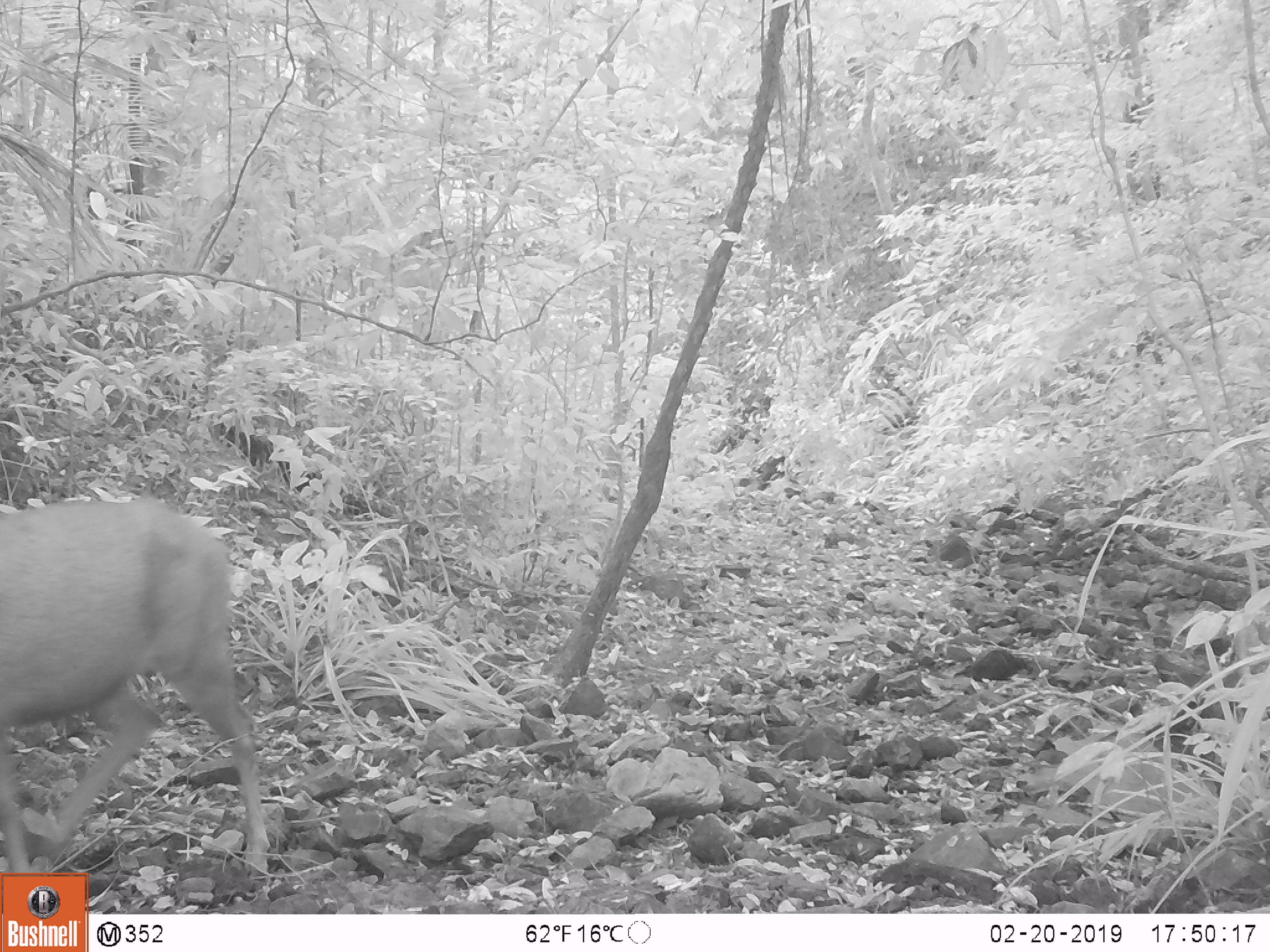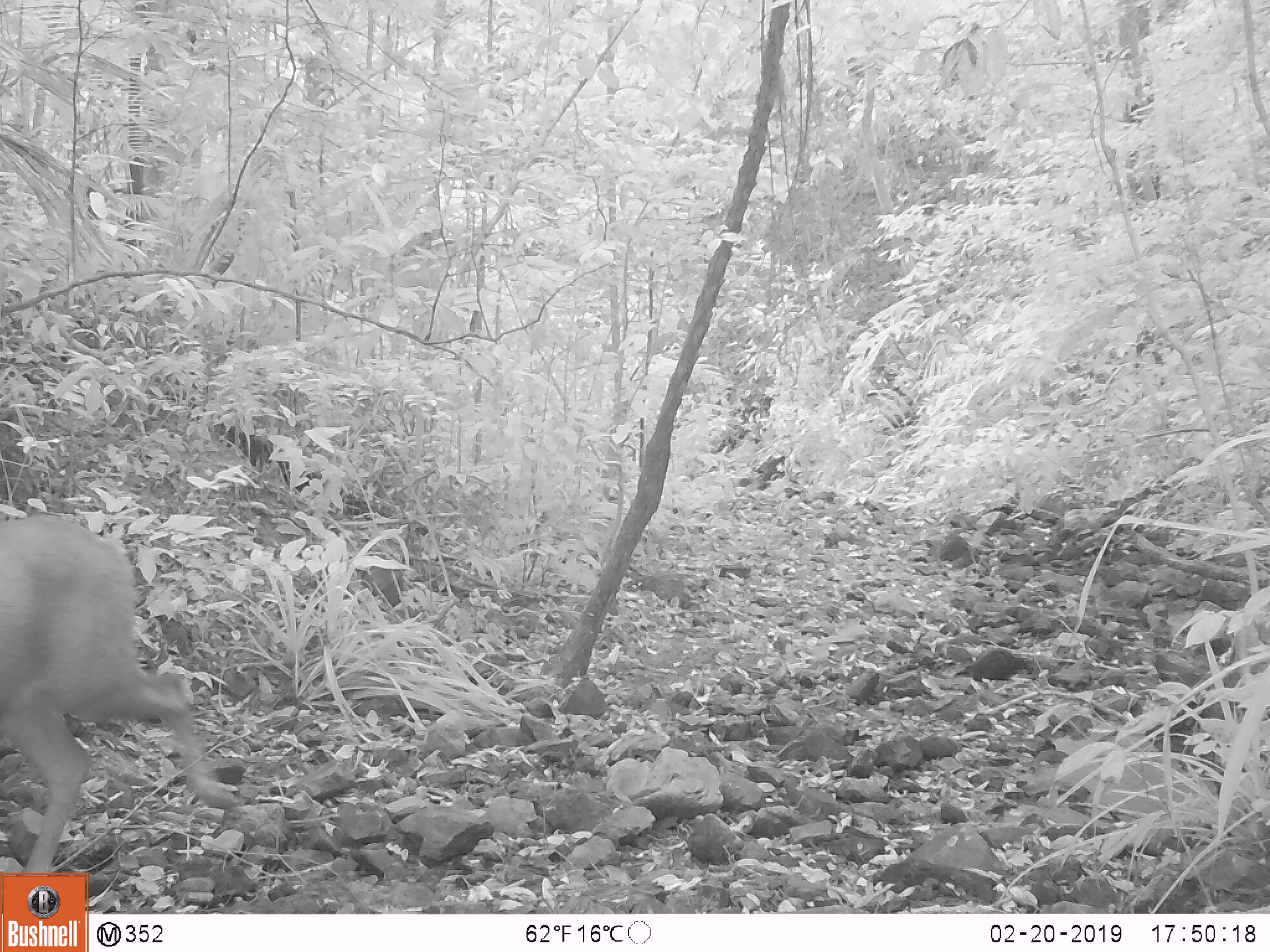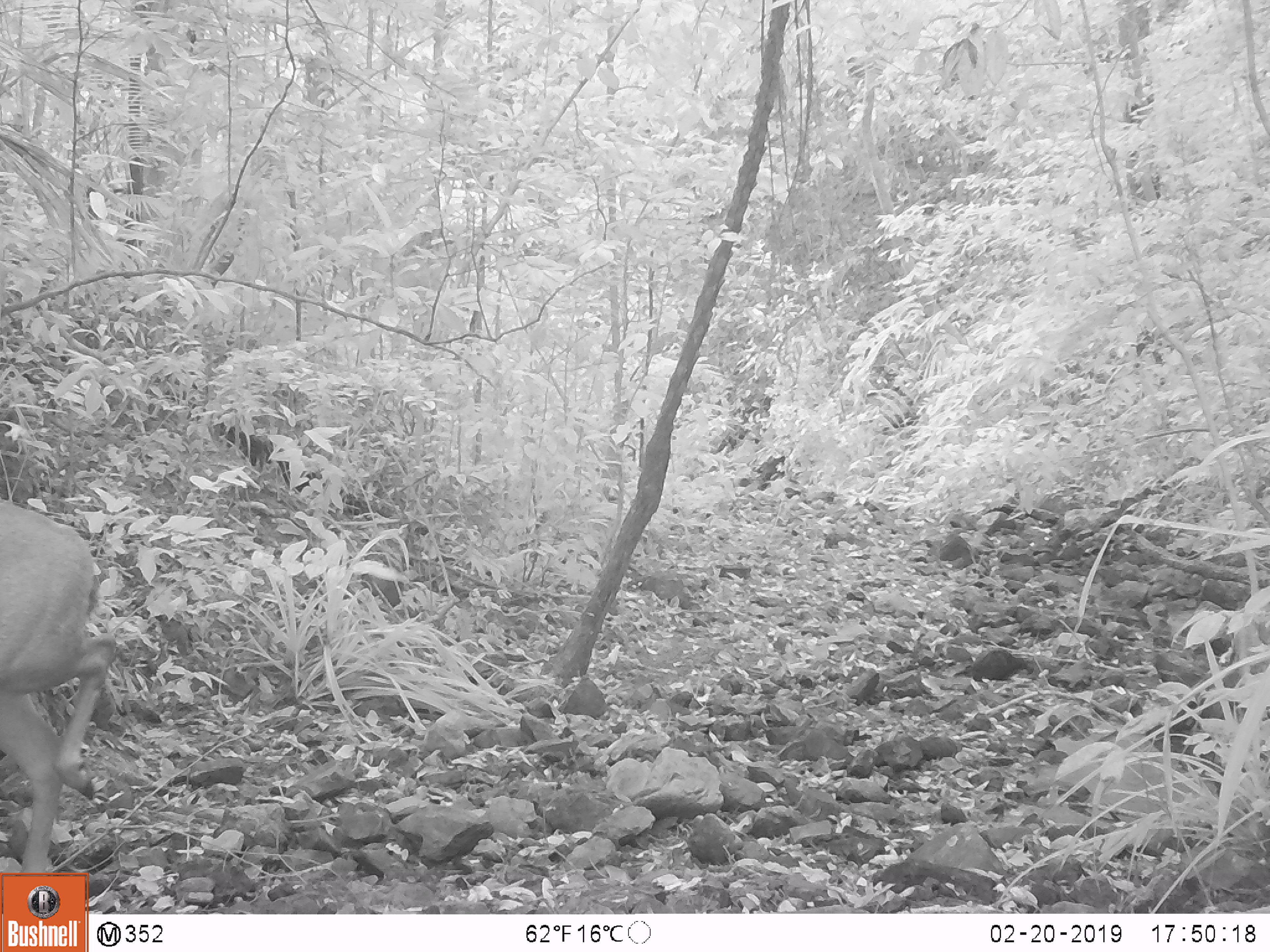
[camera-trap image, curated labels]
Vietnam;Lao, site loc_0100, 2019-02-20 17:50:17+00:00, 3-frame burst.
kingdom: Animalia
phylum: Chordata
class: Mammalia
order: Artiodactyla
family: Cervidae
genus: Rusa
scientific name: Rusa unicolor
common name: sambar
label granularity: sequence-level